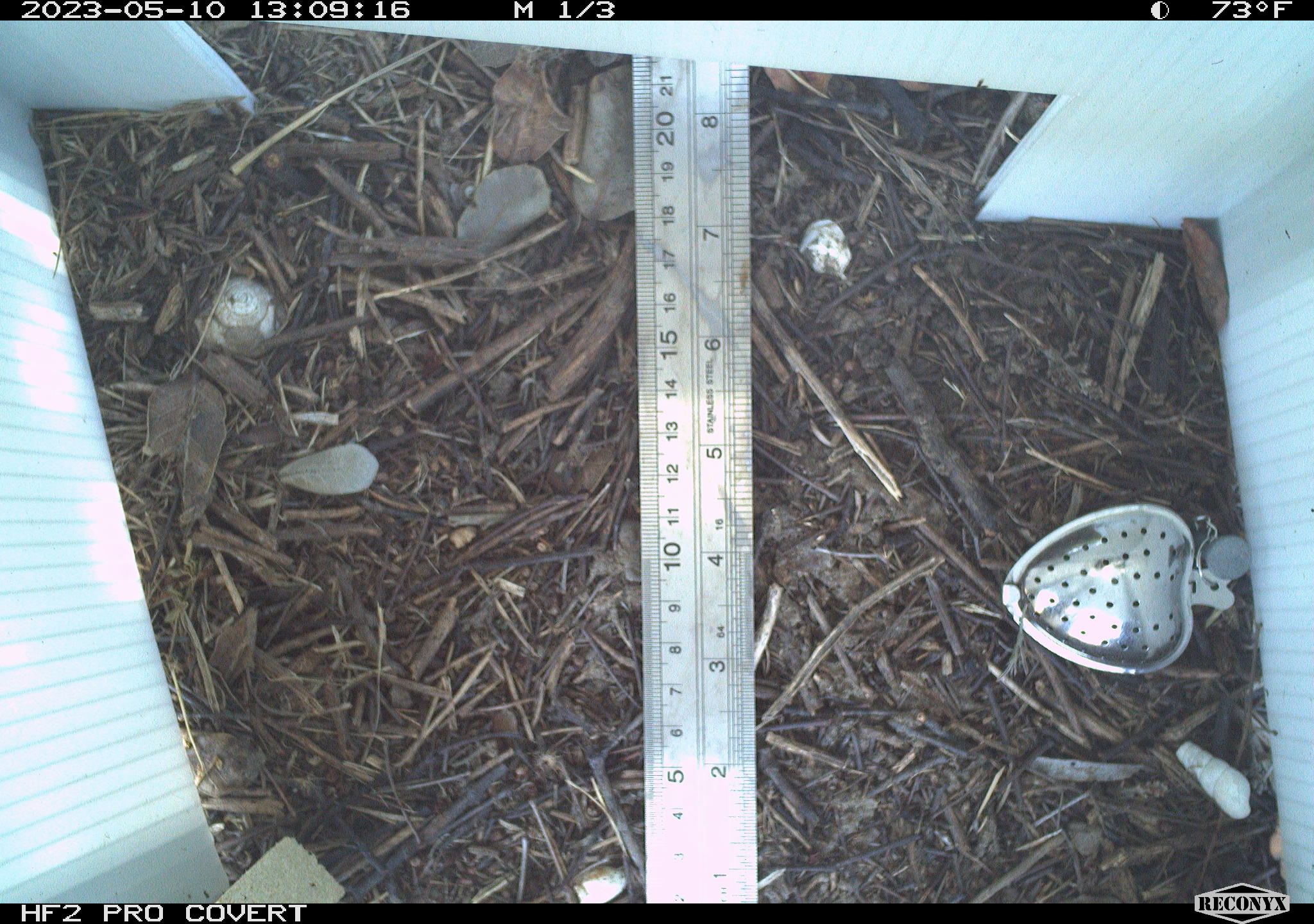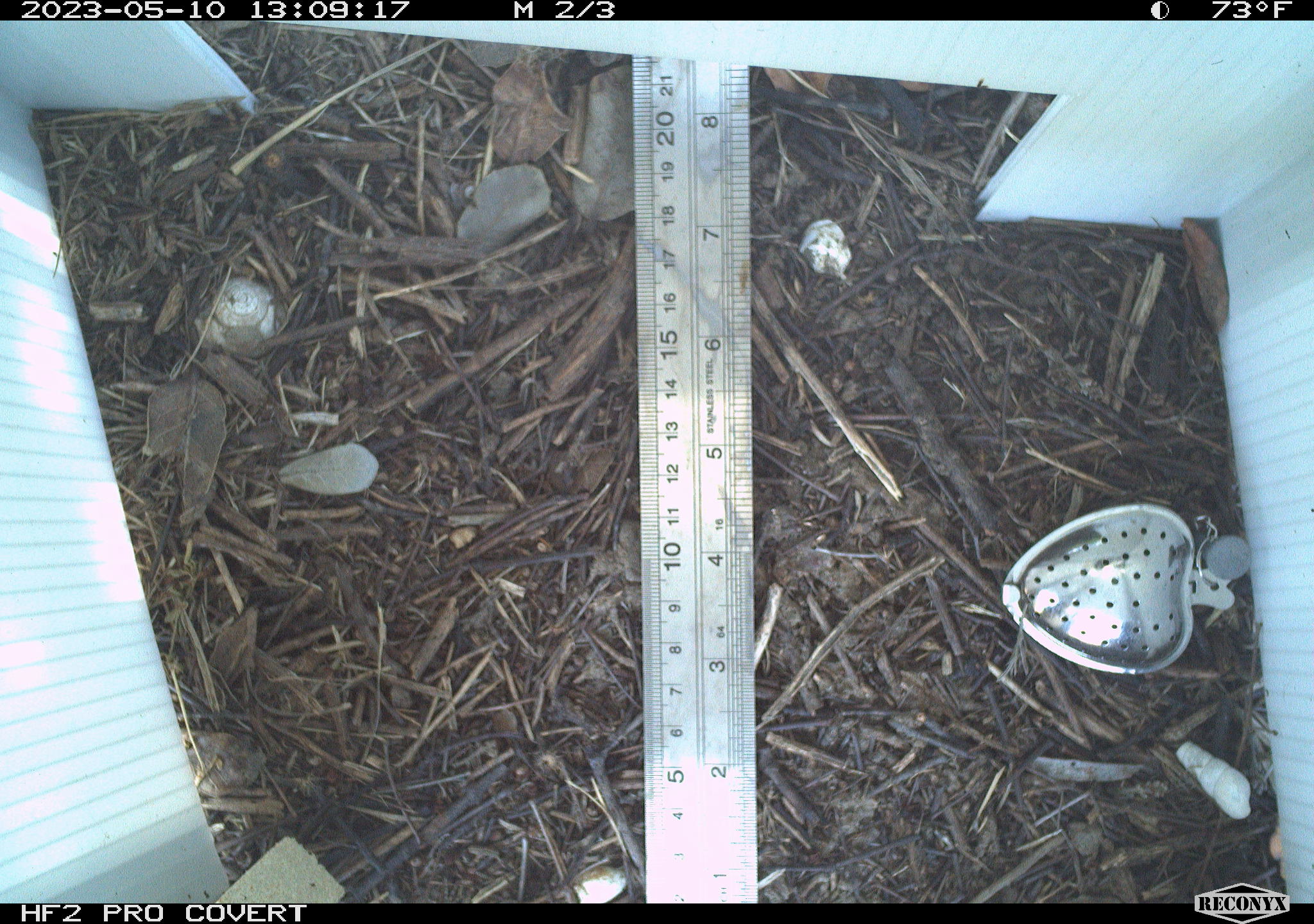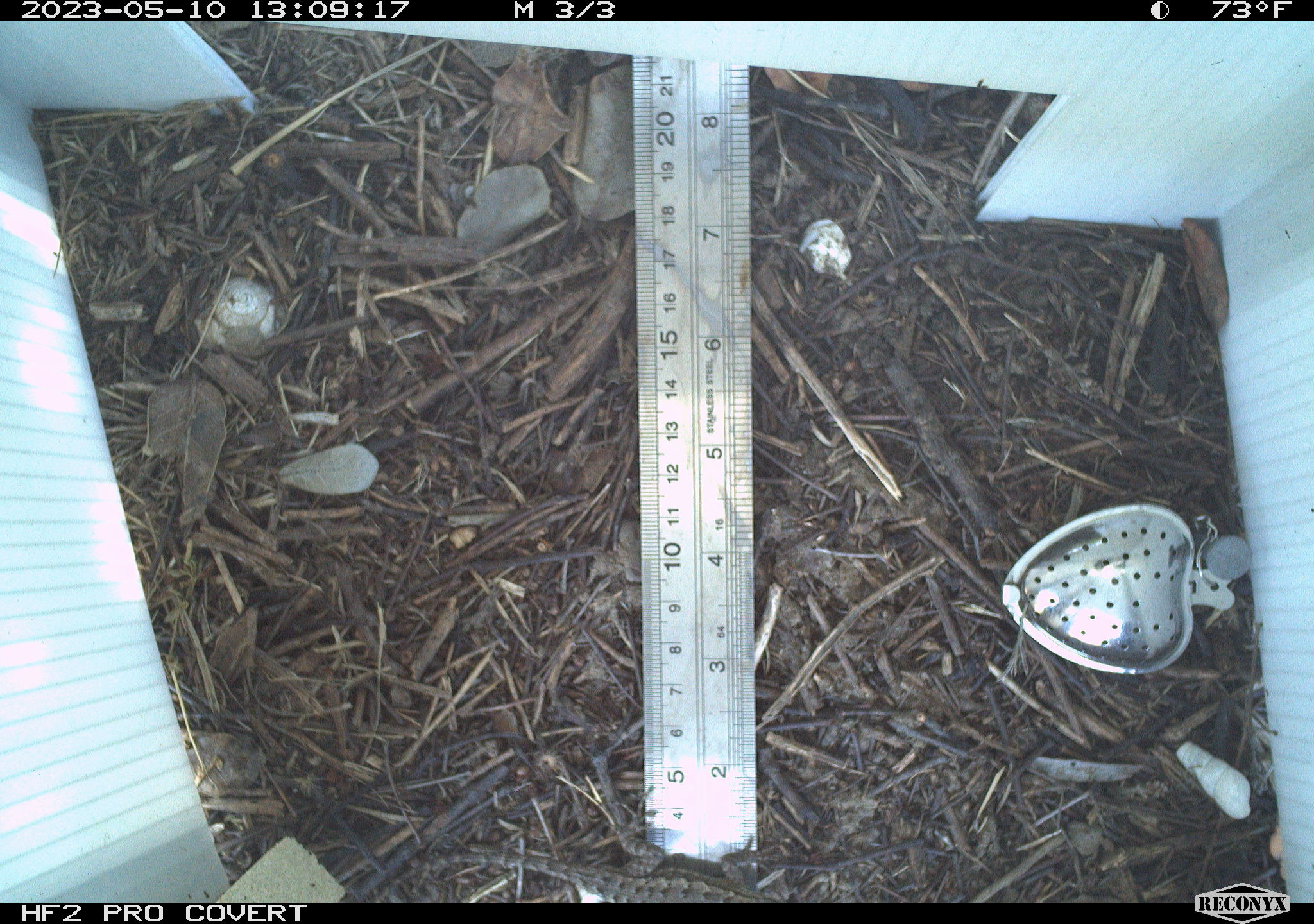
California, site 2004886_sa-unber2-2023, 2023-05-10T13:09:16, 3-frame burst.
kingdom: Animalia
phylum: Chordata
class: Reptilia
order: Squamata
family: Phrynosomatidae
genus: Sceloporus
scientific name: Sceloporus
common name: spiny lizards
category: sceloporus species